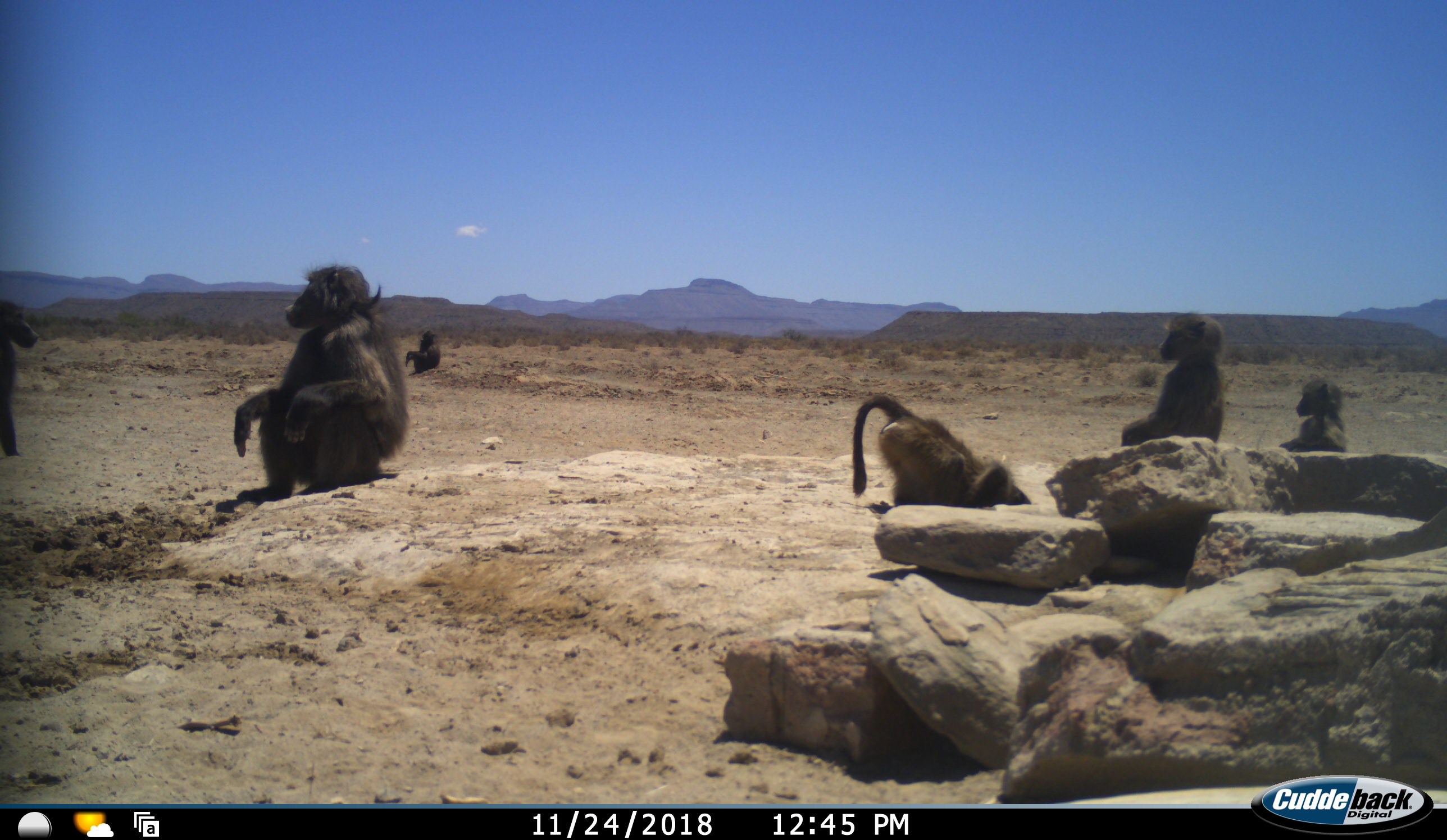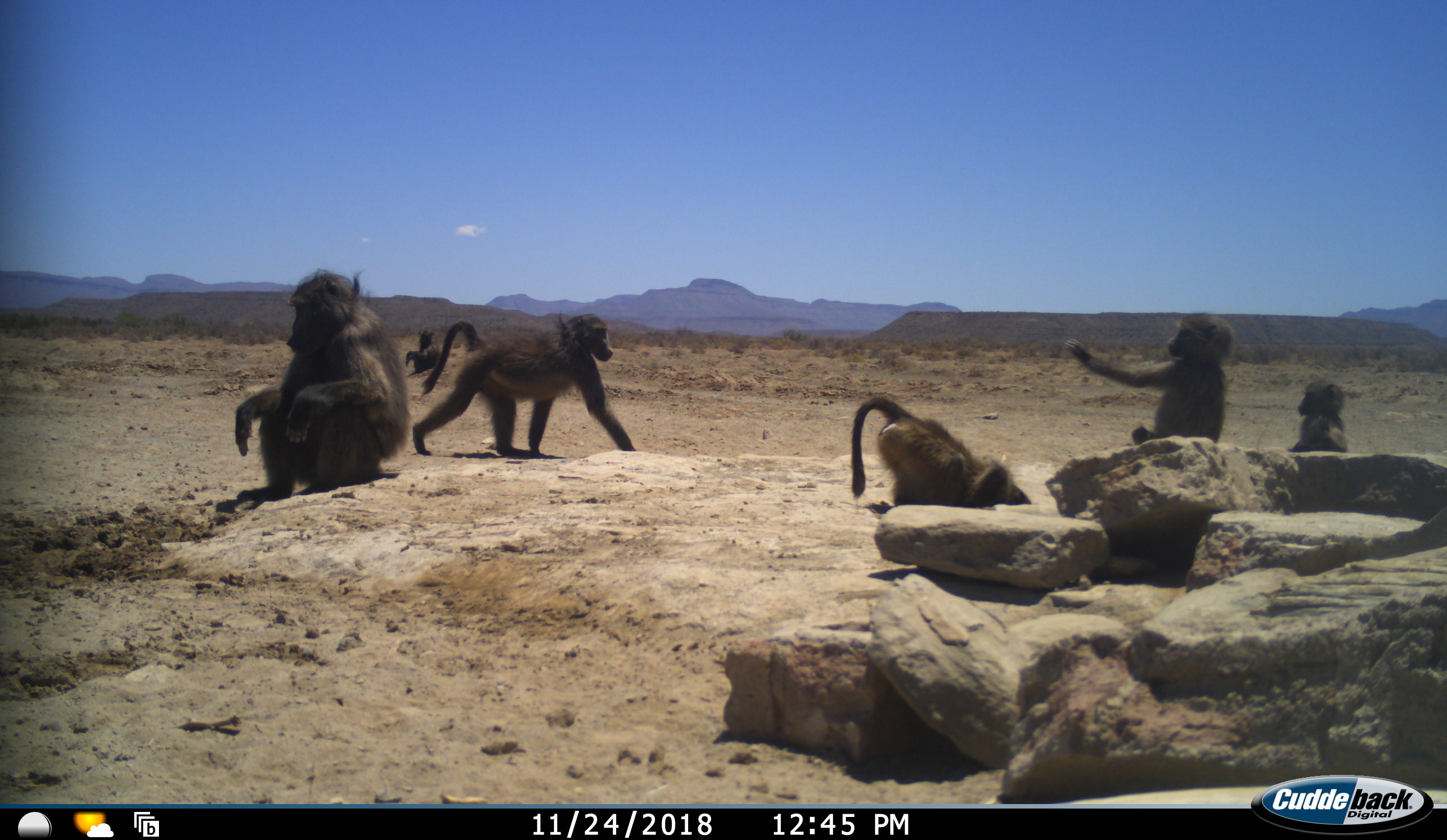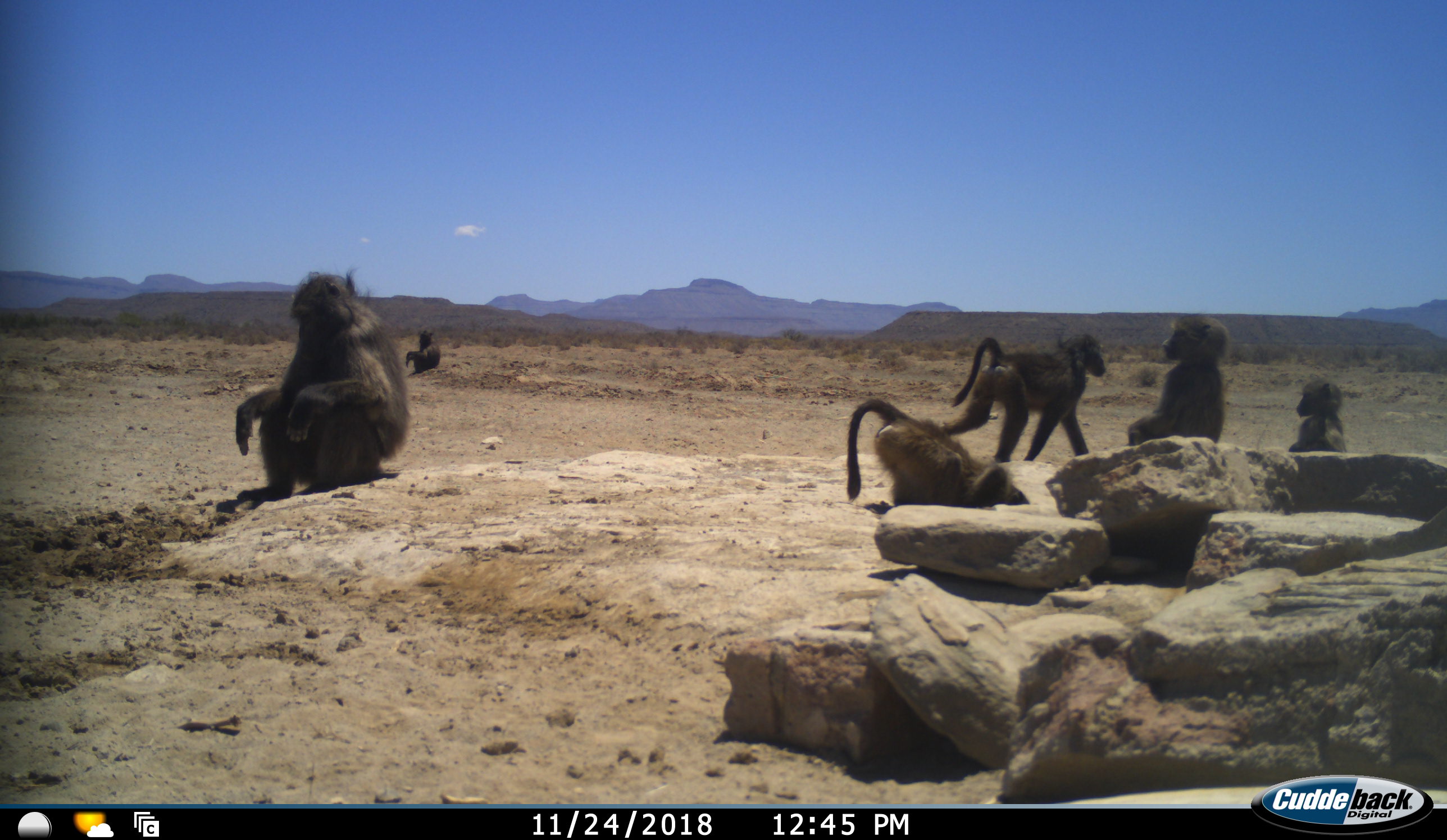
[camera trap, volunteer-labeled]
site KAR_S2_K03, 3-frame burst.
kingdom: Animalia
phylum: Chordata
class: Mammalia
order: Primates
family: Cercopithecidae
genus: Papio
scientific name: Papio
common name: baboon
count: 6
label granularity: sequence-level